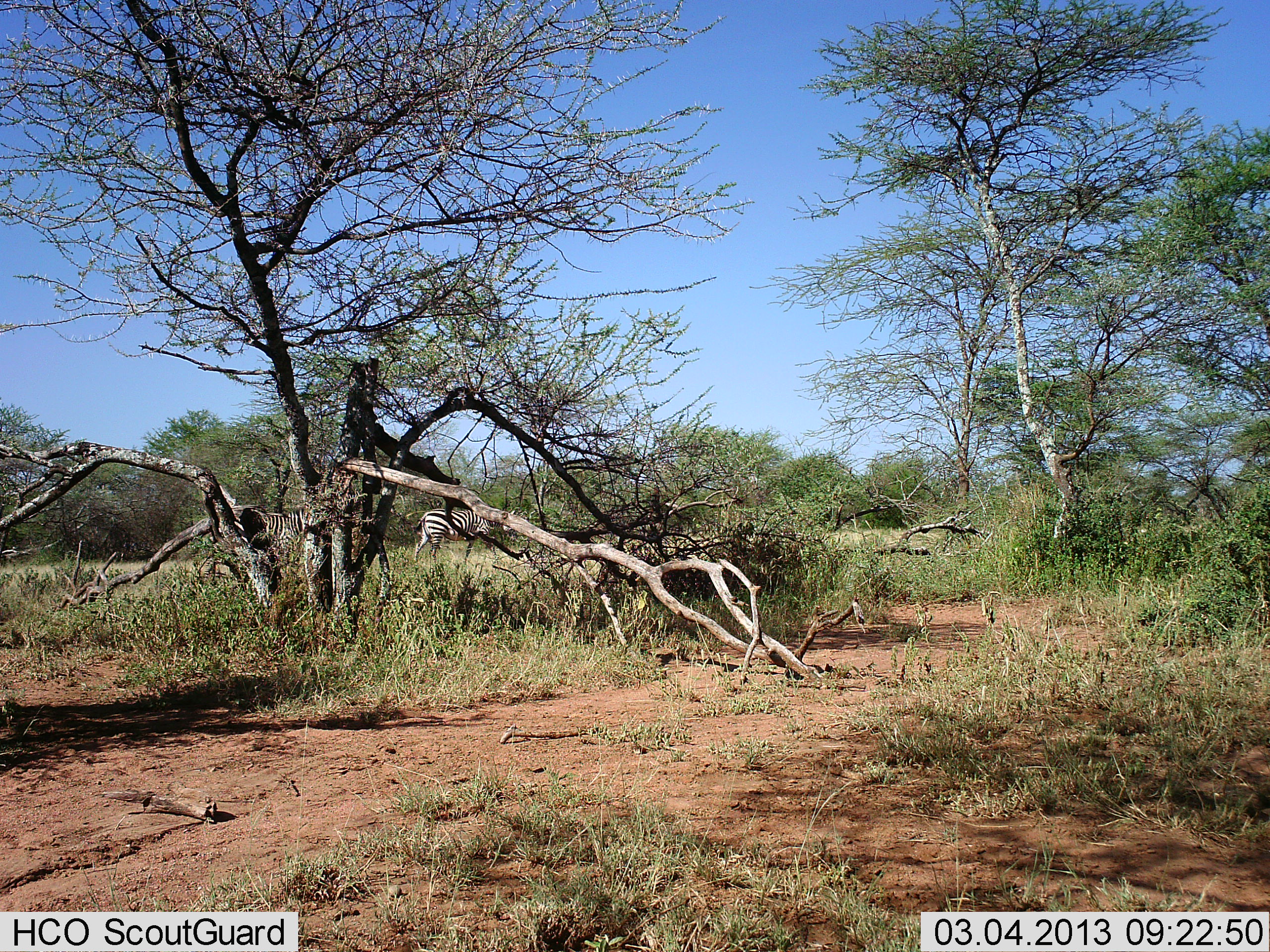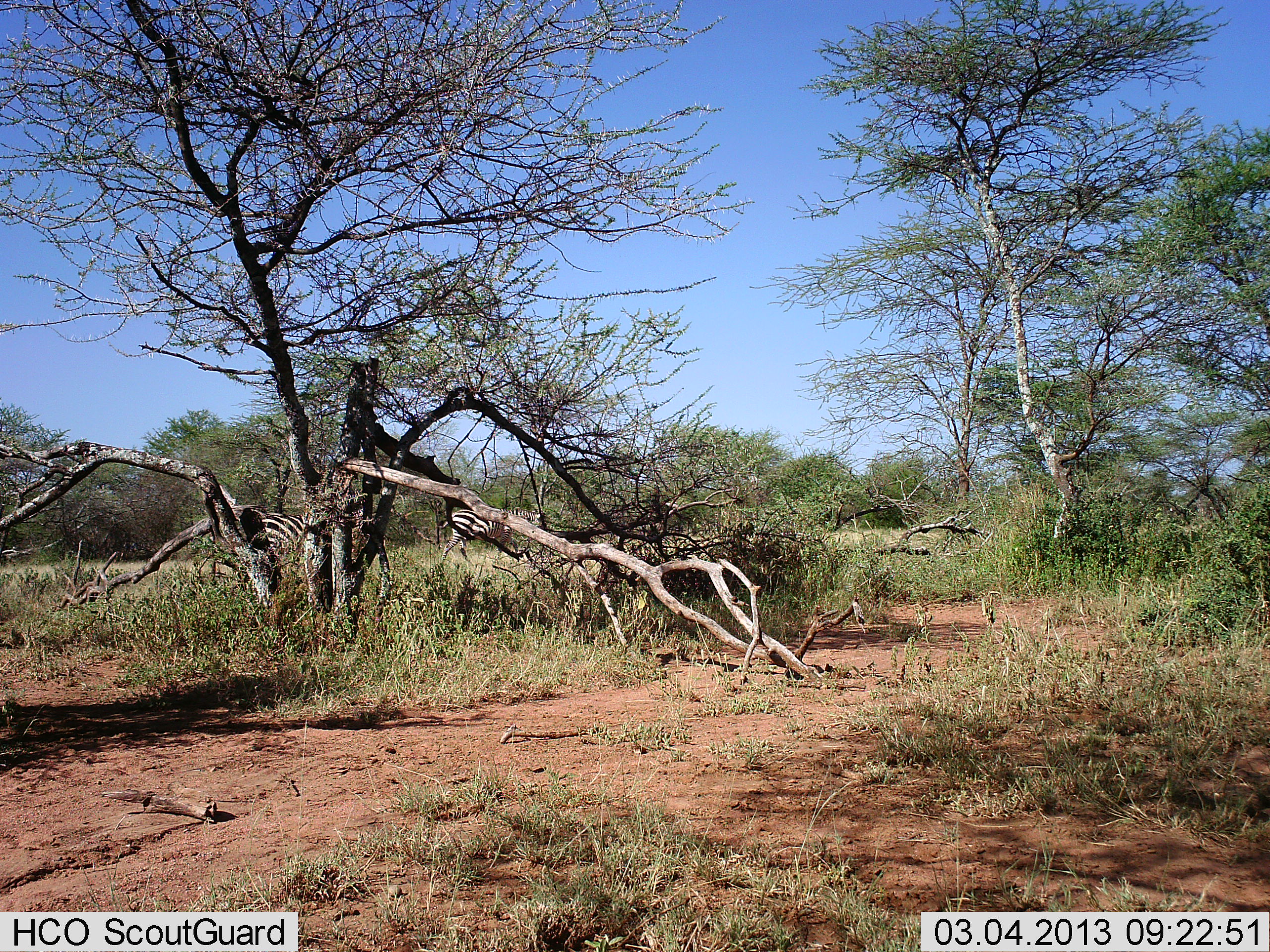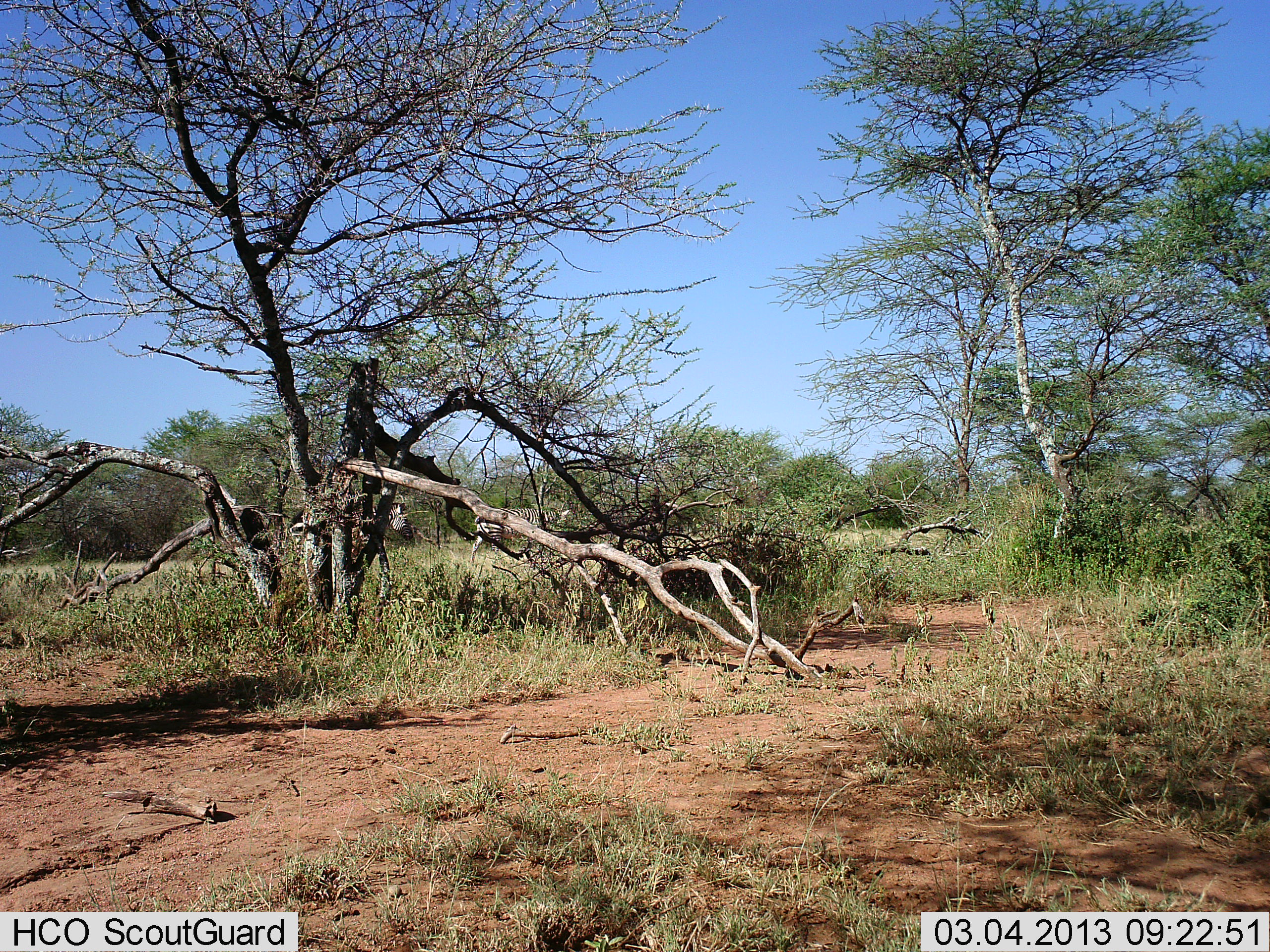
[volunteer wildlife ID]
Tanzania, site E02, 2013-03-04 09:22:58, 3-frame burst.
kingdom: Animalia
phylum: Chordata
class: Mammalia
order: Perissodactyla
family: Equidae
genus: Equus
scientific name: Equus quagga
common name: plains zebra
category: zebra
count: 2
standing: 8%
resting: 0%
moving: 96%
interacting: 0%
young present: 0%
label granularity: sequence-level